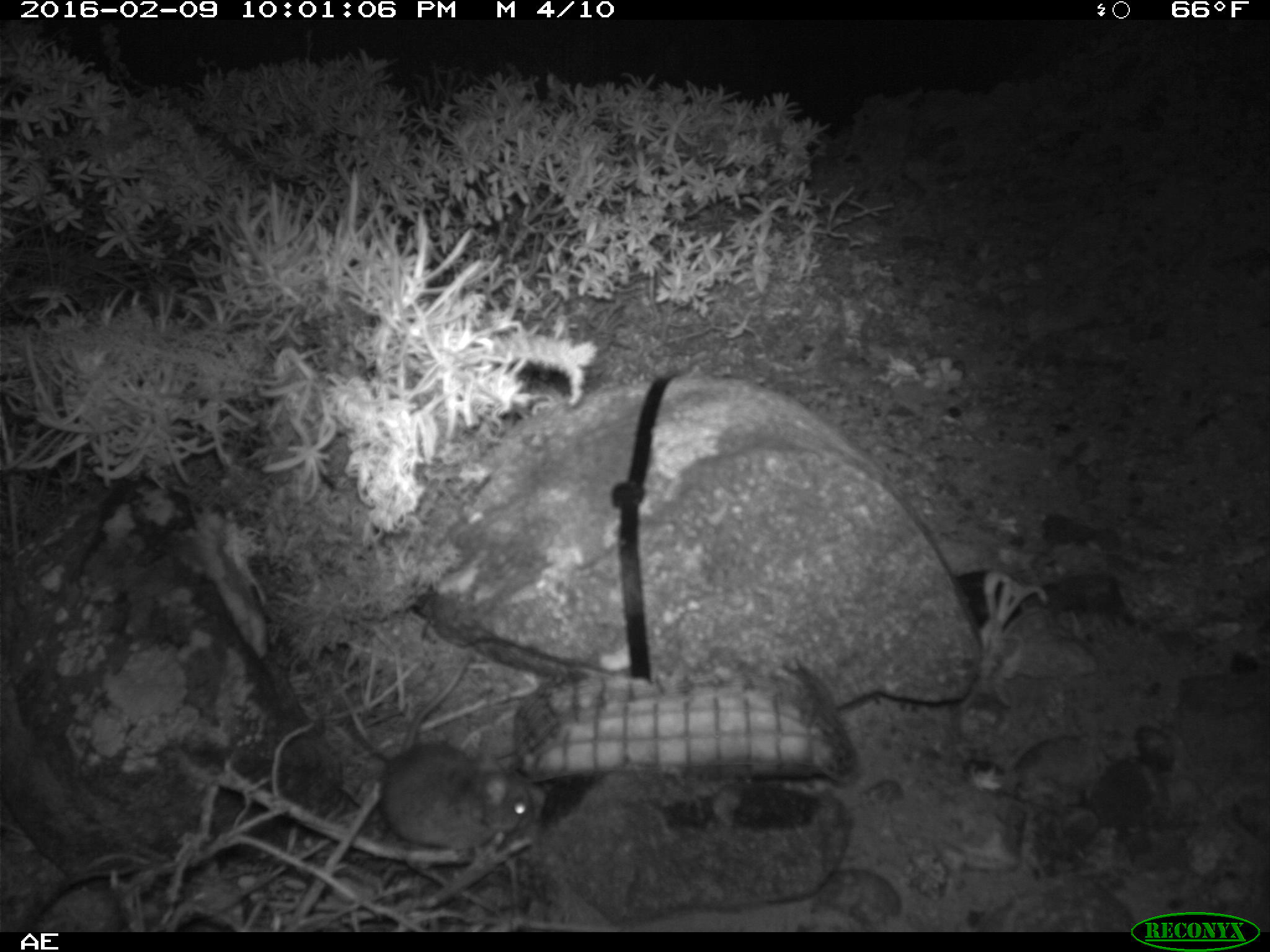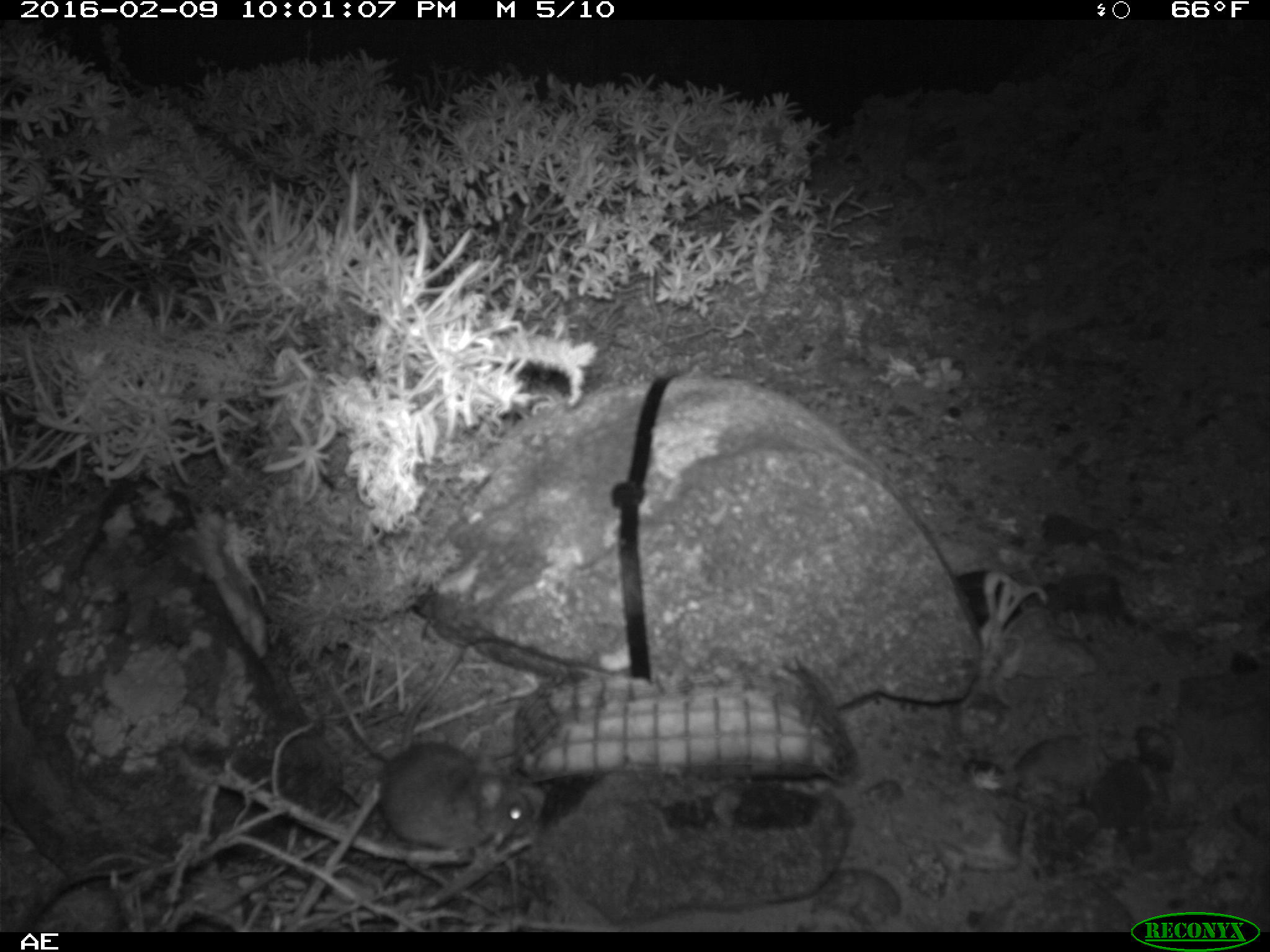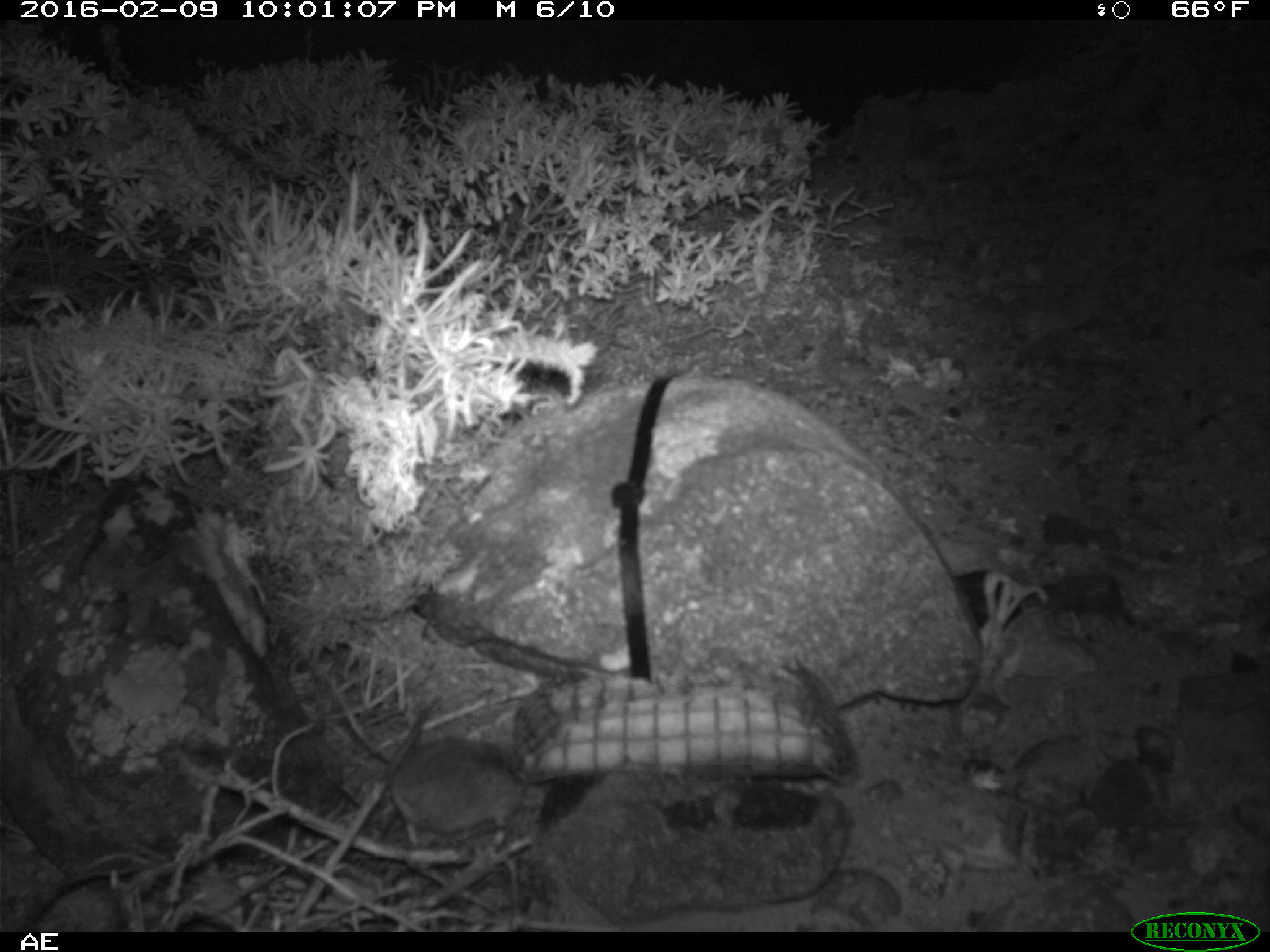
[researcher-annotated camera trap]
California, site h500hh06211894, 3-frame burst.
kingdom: Animalia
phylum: Chordata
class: Mammalia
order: Rodentia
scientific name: Rodentia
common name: rodent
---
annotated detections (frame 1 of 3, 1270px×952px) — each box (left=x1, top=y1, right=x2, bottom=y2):
rodent: (left=378, top=650, right=546, bottom=849)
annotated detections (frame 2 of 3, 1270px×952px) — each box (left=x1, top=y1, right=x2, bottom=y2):
rodent: (left=376, top=635, right=533, bottom=846)